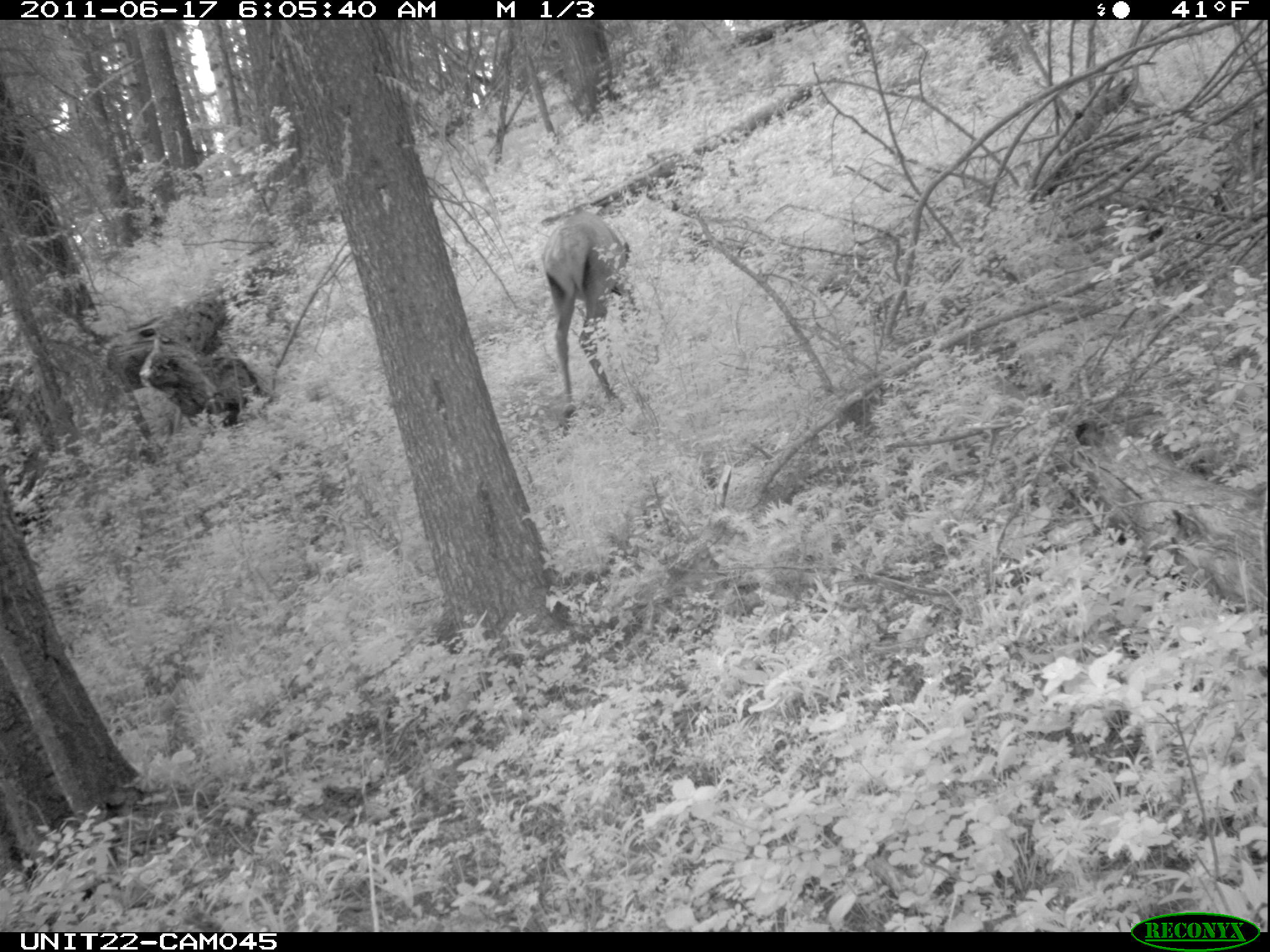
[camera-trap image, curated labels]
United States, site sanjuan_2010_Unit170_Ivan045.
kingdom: Animalia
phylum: Chordata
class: Mammalia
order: Artiodactyla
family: Cervidae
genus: Cervus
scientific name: Cervus elaphus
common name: red deer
Cervus elaphus (red deer).